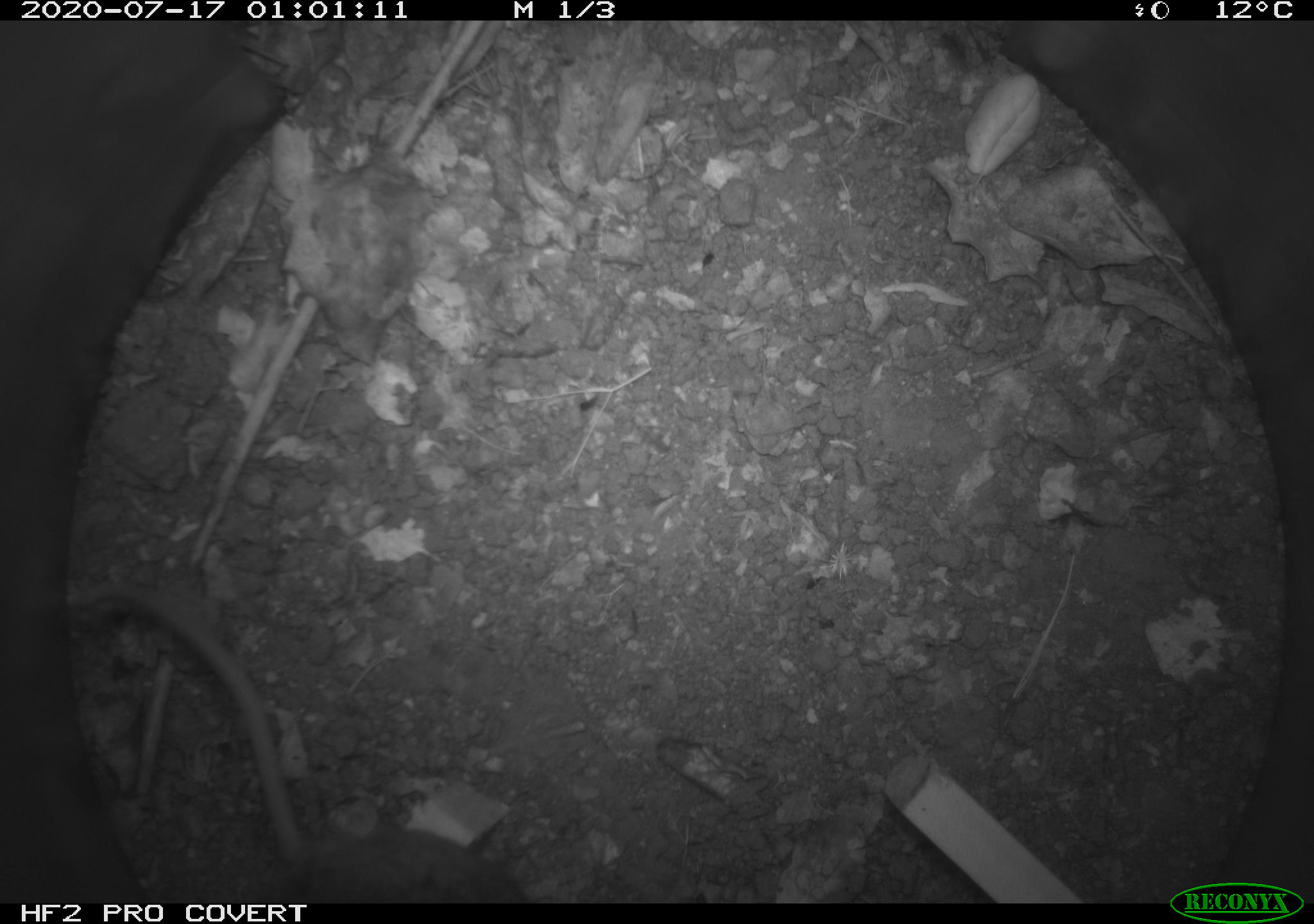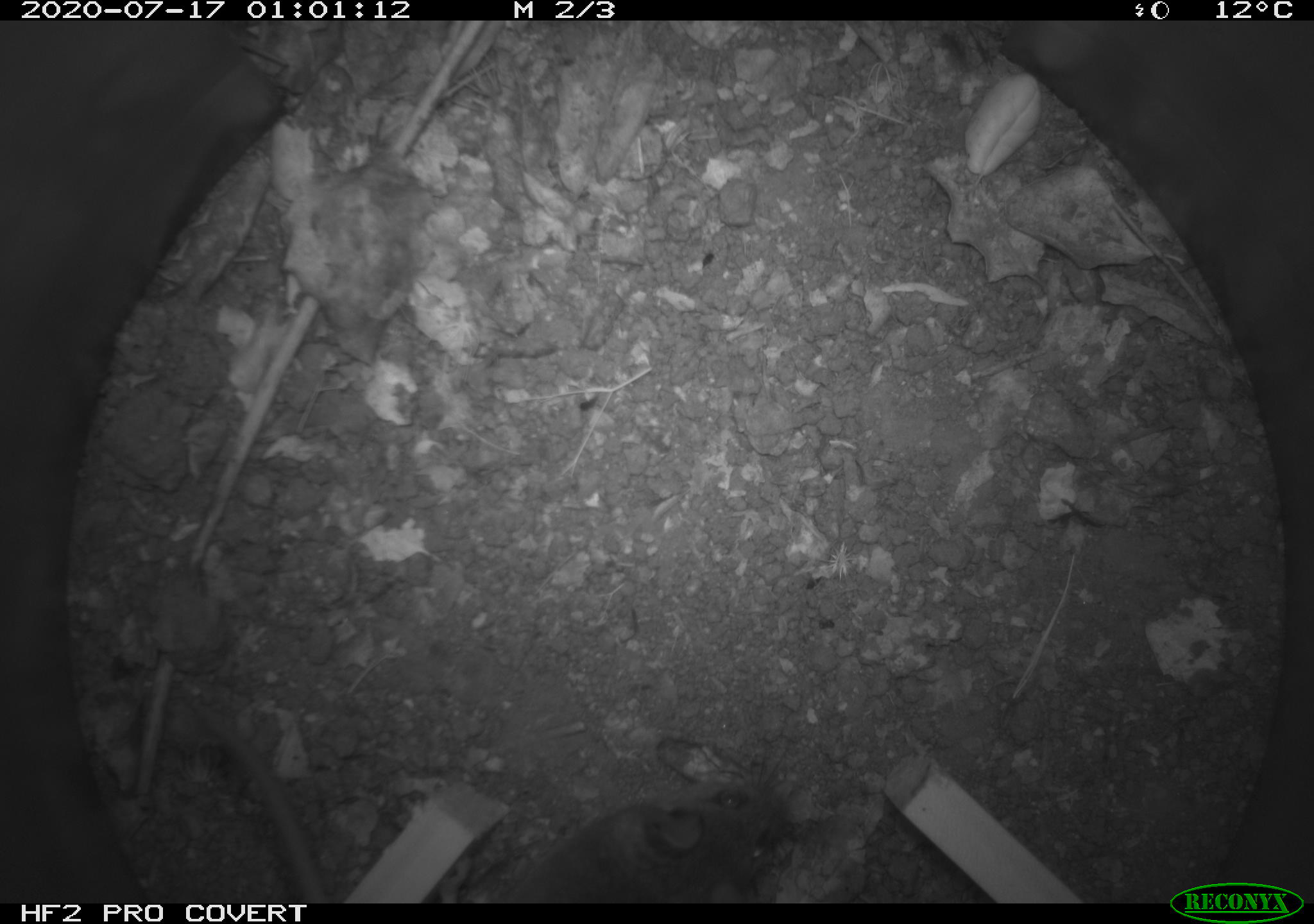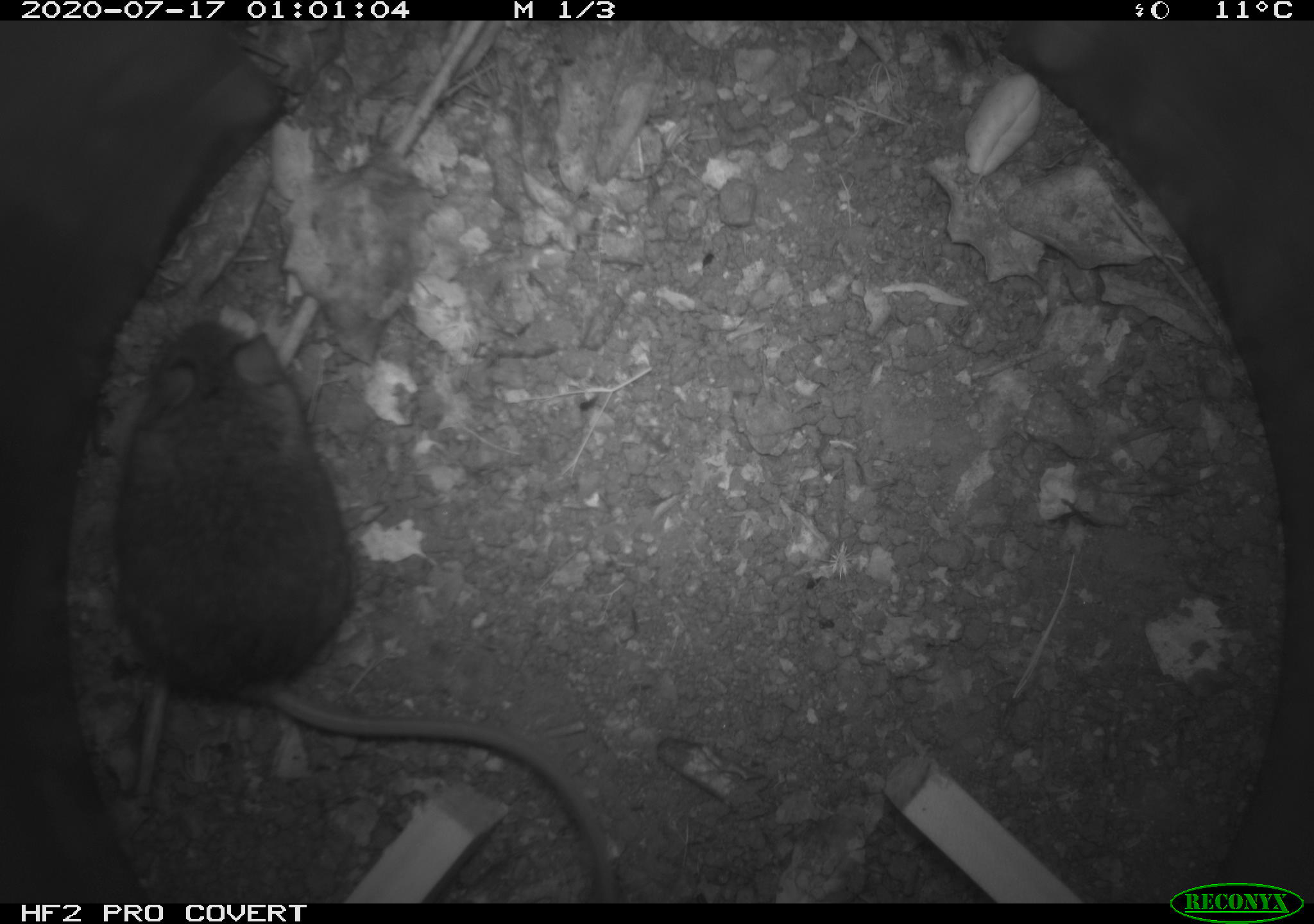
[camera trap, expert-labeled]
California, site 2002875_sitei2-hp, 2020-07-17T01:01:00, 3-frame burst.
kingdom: Animalia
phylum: Chordata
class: Mammalia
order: Rodentia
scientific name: Rodentia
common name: rodent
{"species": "rodent (Rodentia)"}